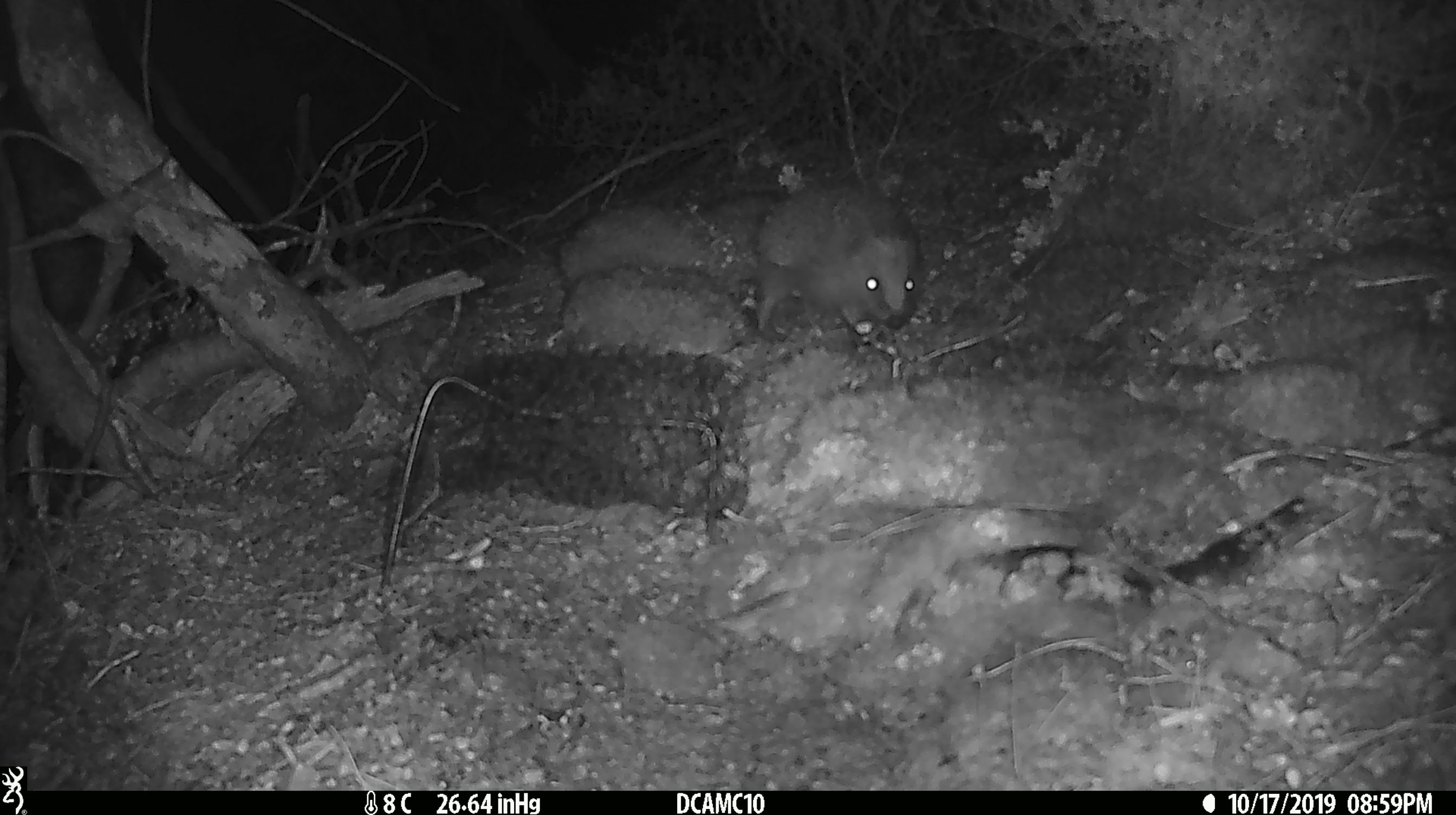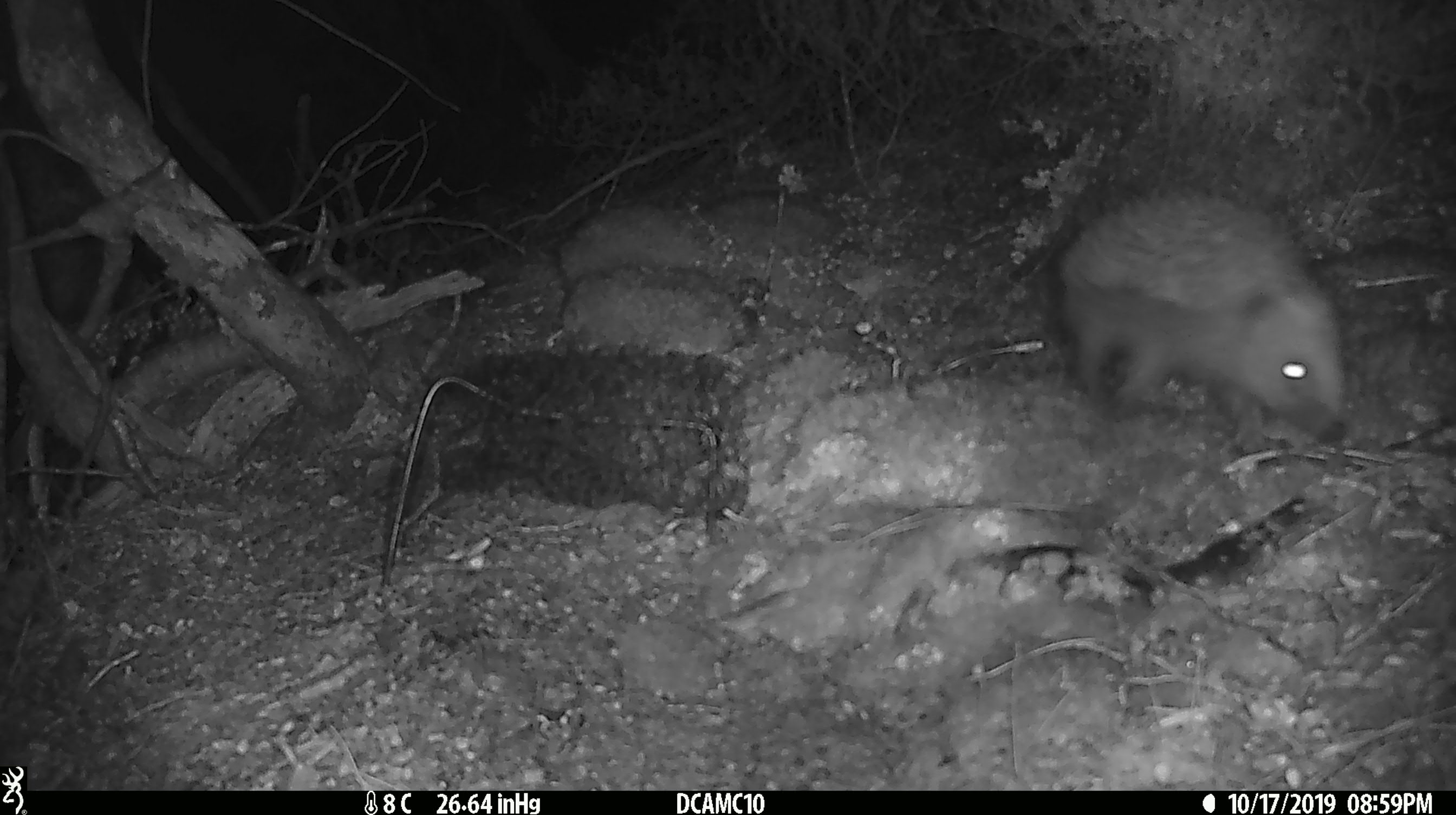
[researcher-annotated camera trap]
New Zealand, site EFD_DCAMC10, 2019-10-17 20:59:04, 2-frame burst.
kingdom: Animalia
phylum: Chordata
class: Mammalia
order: Eulipotyphla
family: Erinaceidae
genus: Erinaceus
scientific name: Erinaceus europaeus europaeus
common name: european hedgehog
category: hedgehog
Hedgehog (european hedgehog) (Erinaceus europaeus europaeus).